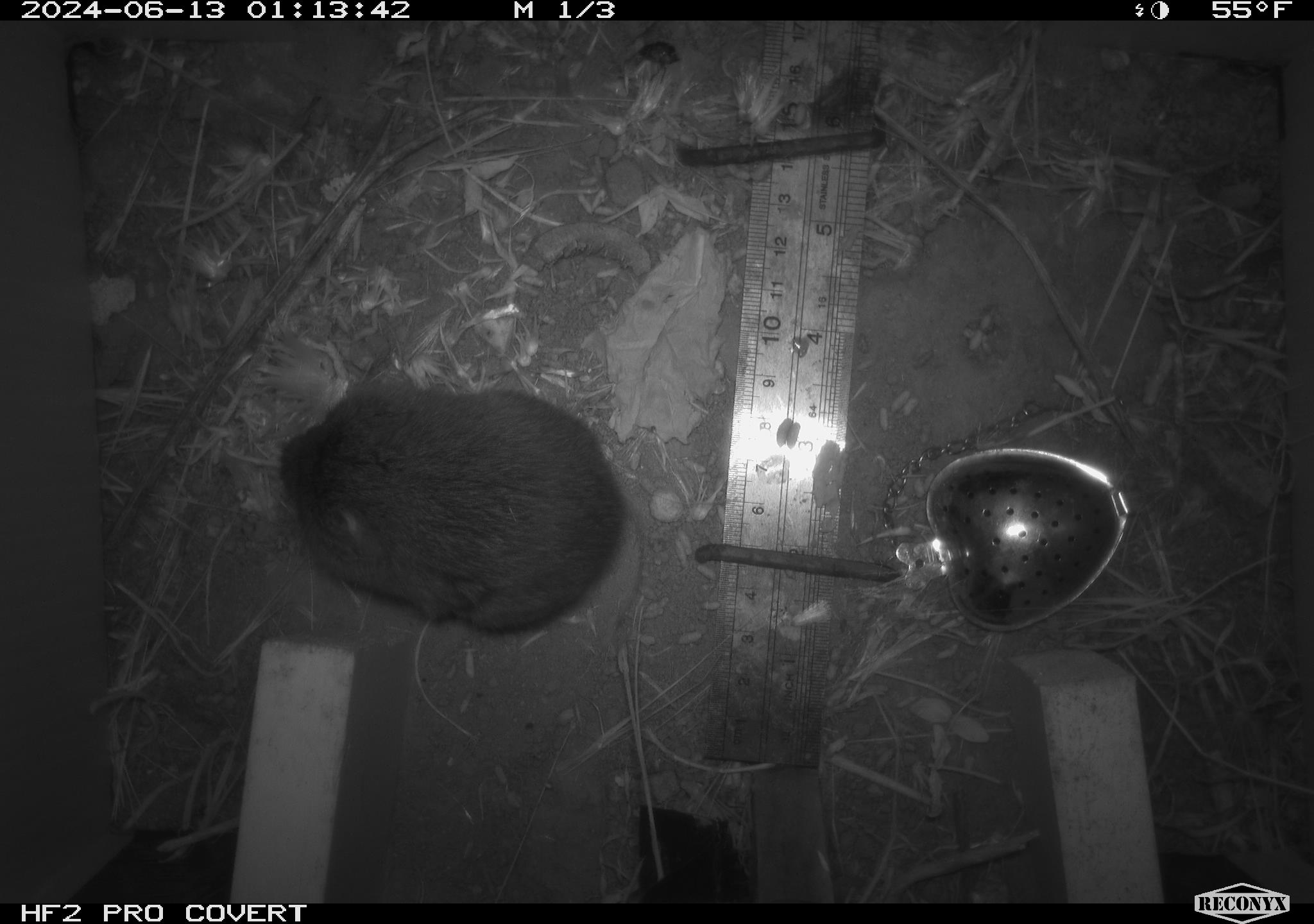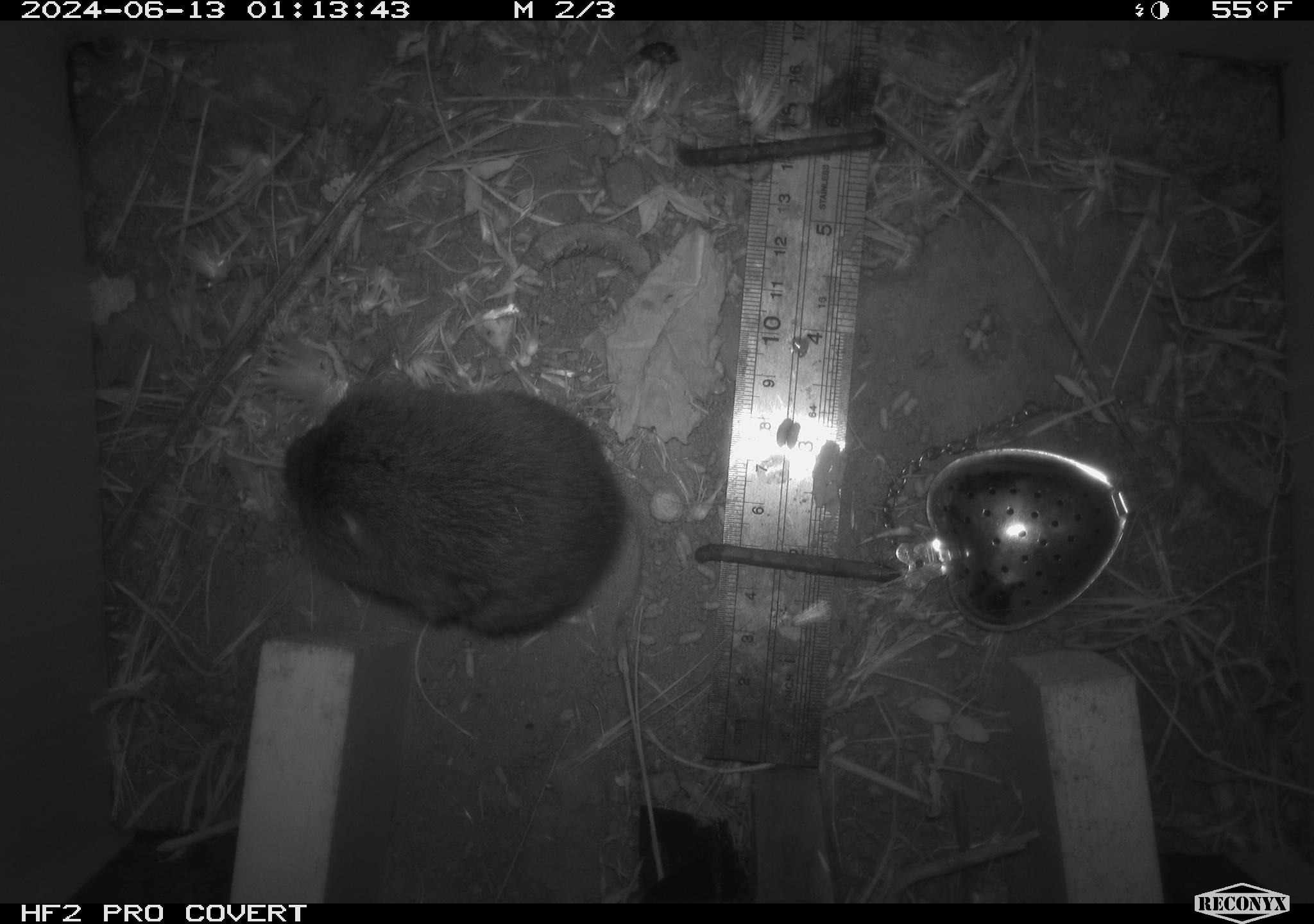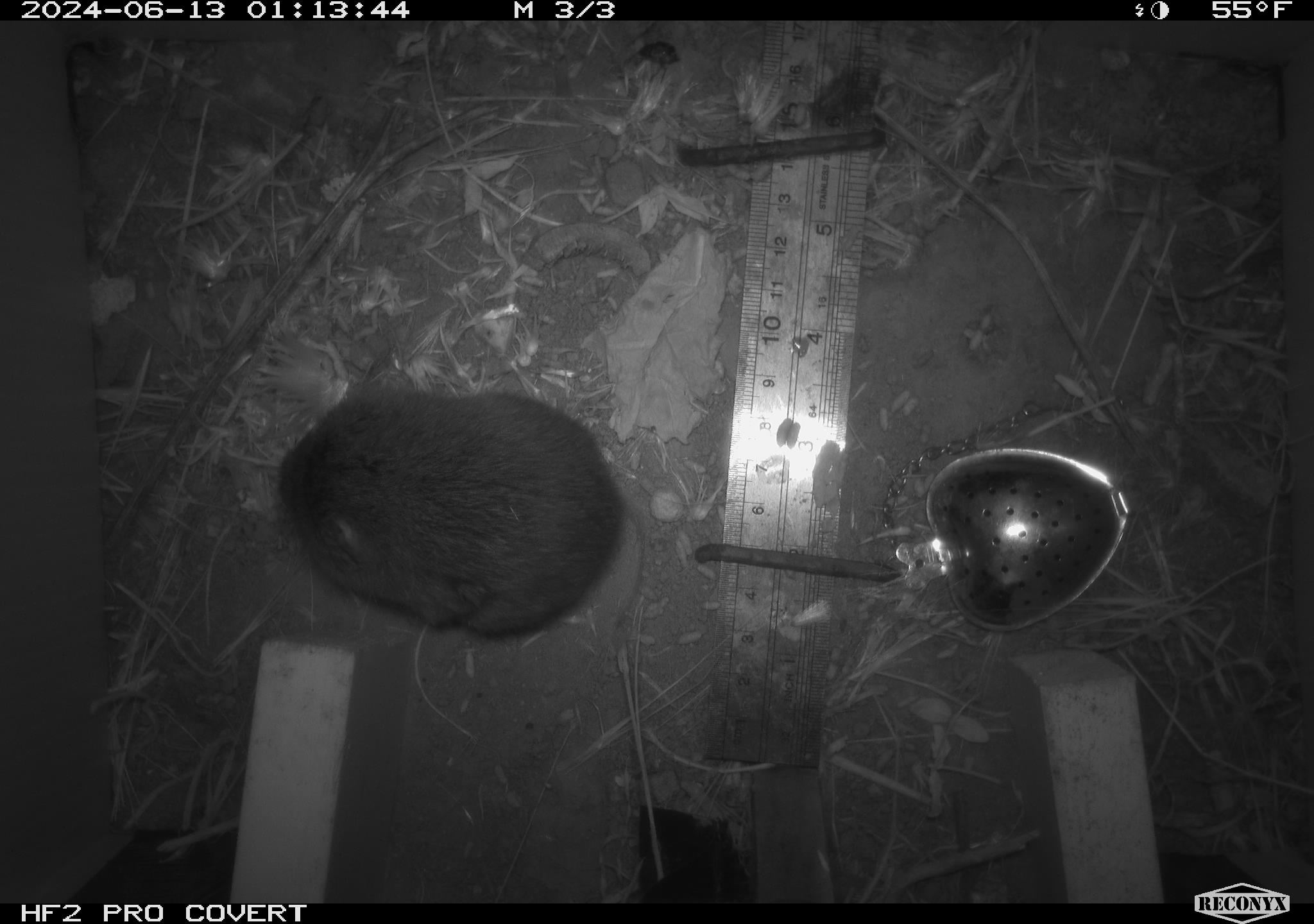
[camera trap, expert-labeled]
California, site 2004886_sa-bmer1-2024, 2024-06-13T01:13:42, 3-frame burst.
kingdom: Animalia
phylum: Chordata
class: Mammalia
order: Rodentia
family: Cricetidae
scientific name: Cricetidae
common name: hamsters, voles, lemmings, and allies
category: cricetidae family